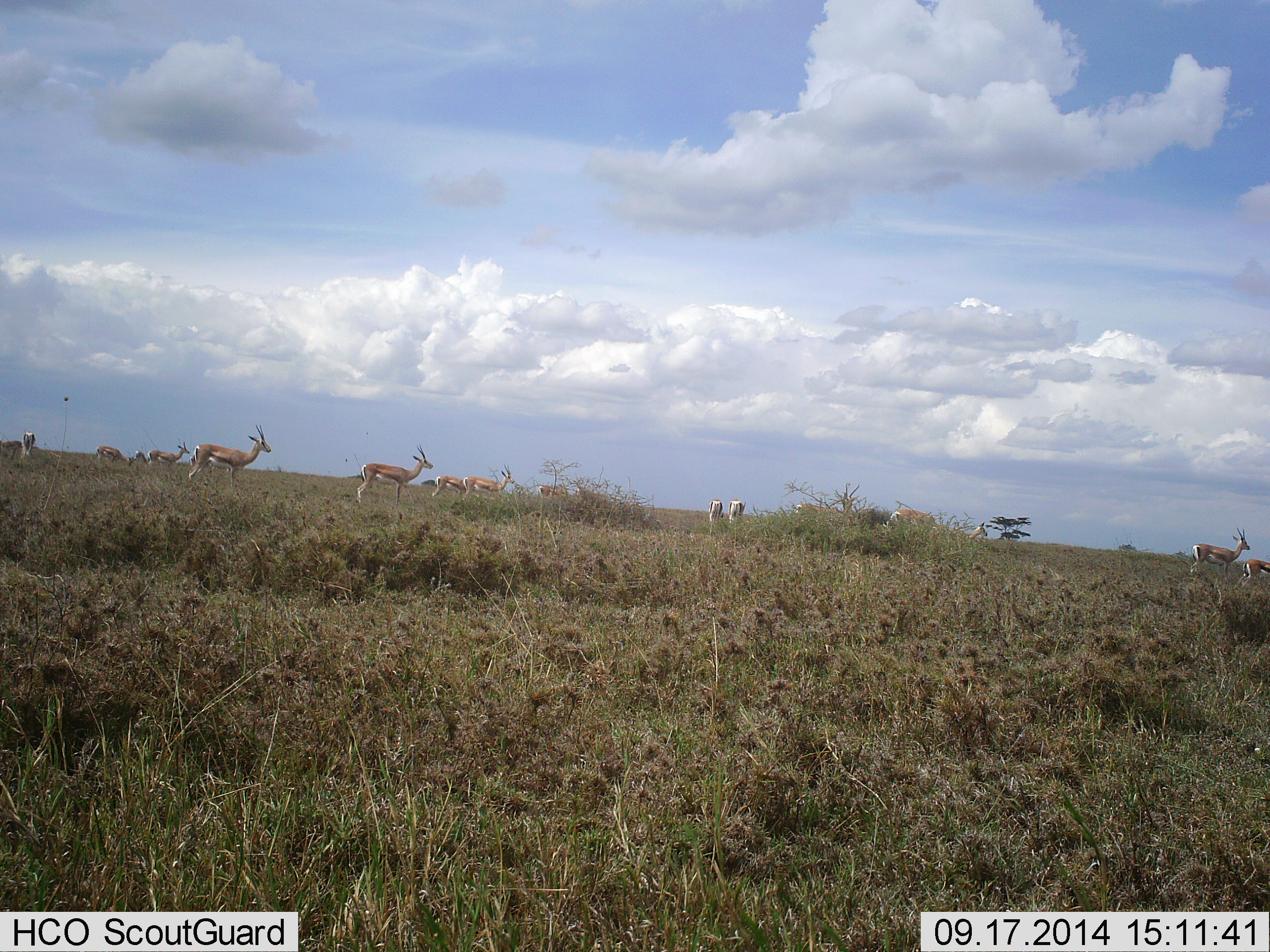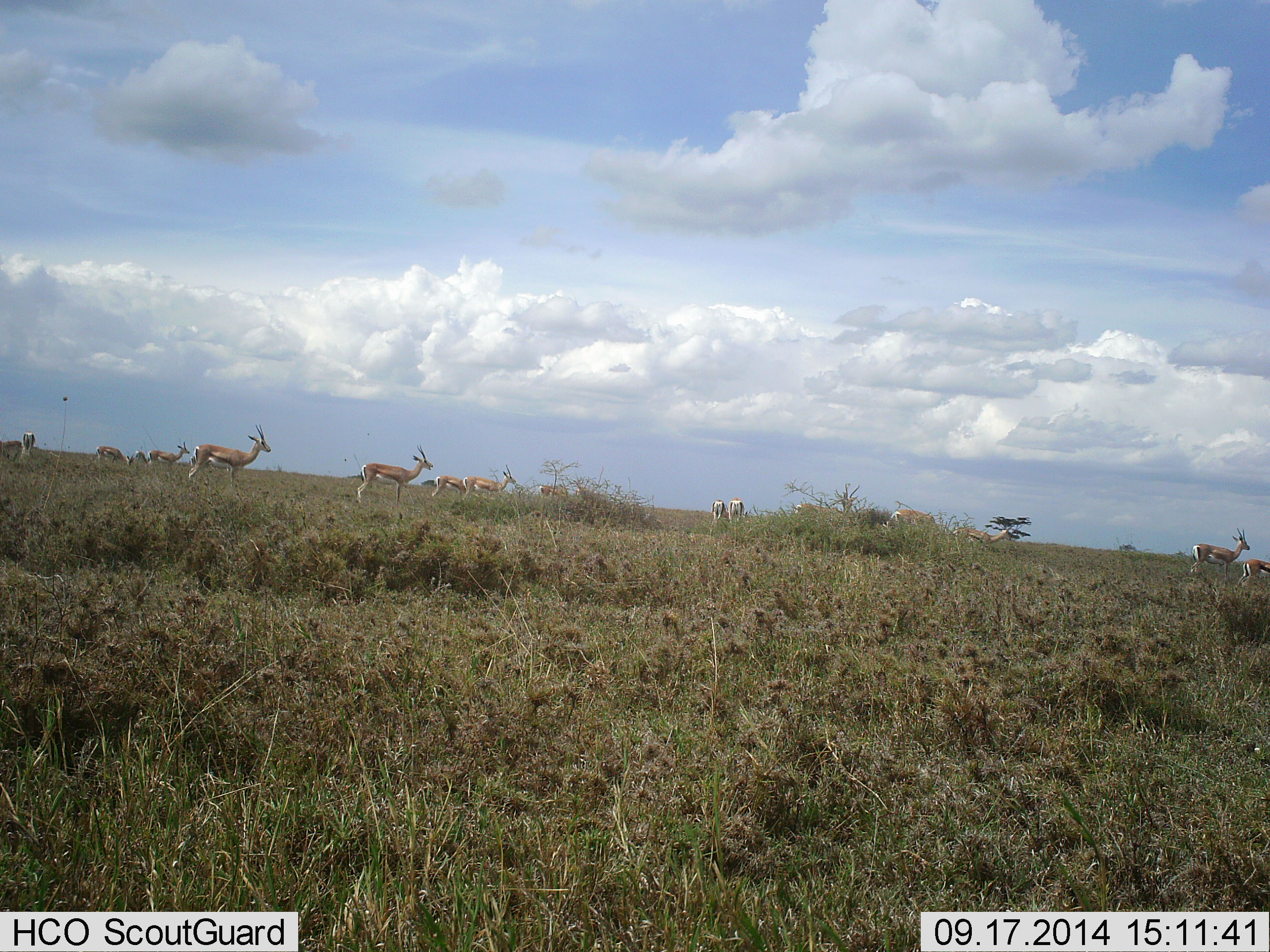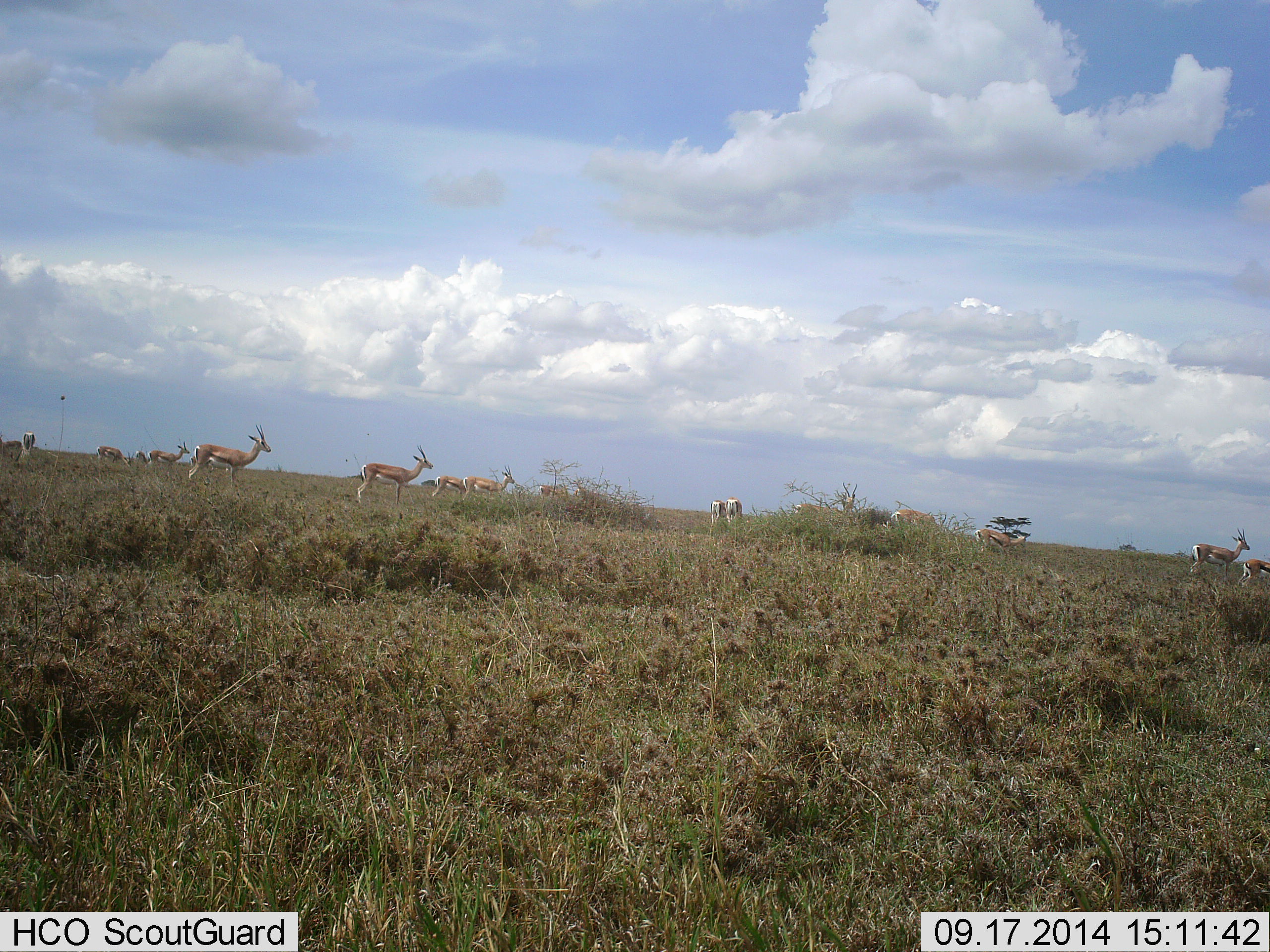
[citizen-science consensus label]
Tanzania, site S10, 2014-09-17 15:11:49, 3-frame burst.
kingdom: Animalia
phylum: Chordata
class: Mammalia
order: Artiodactyla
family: Bovidae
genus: Eudorcas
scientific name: Eudorcas thomsonii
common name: thomson's gazelle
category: gazellethomsons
Gazellethomsons (thomson's gazelle) (Eudorcas thomsonii), count 11-50. Behavior (volunteer vote fractions): standing 80%, resting 10%, moving 50%, interacting 0%. Young present (vote fraction): 10%. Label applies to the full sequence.